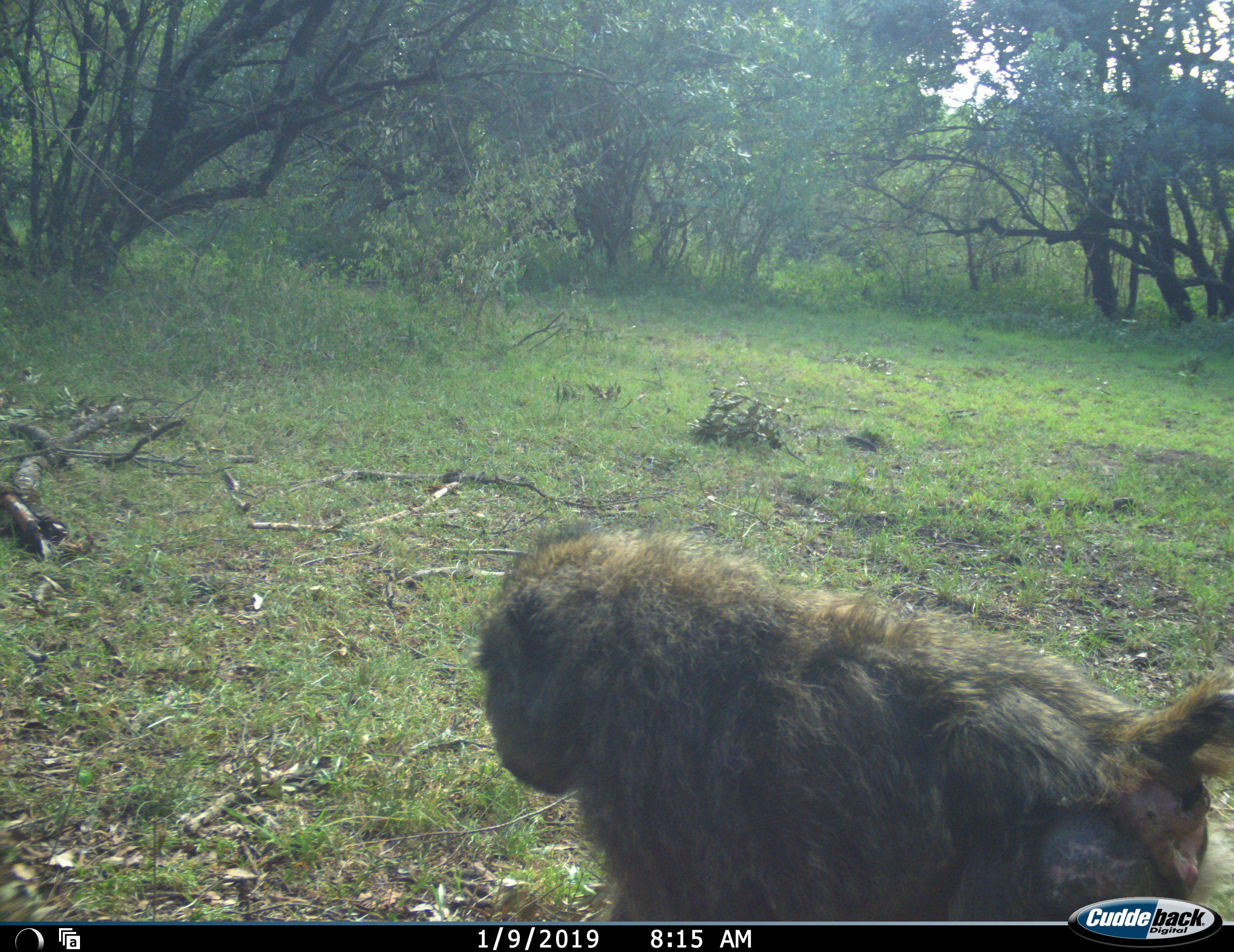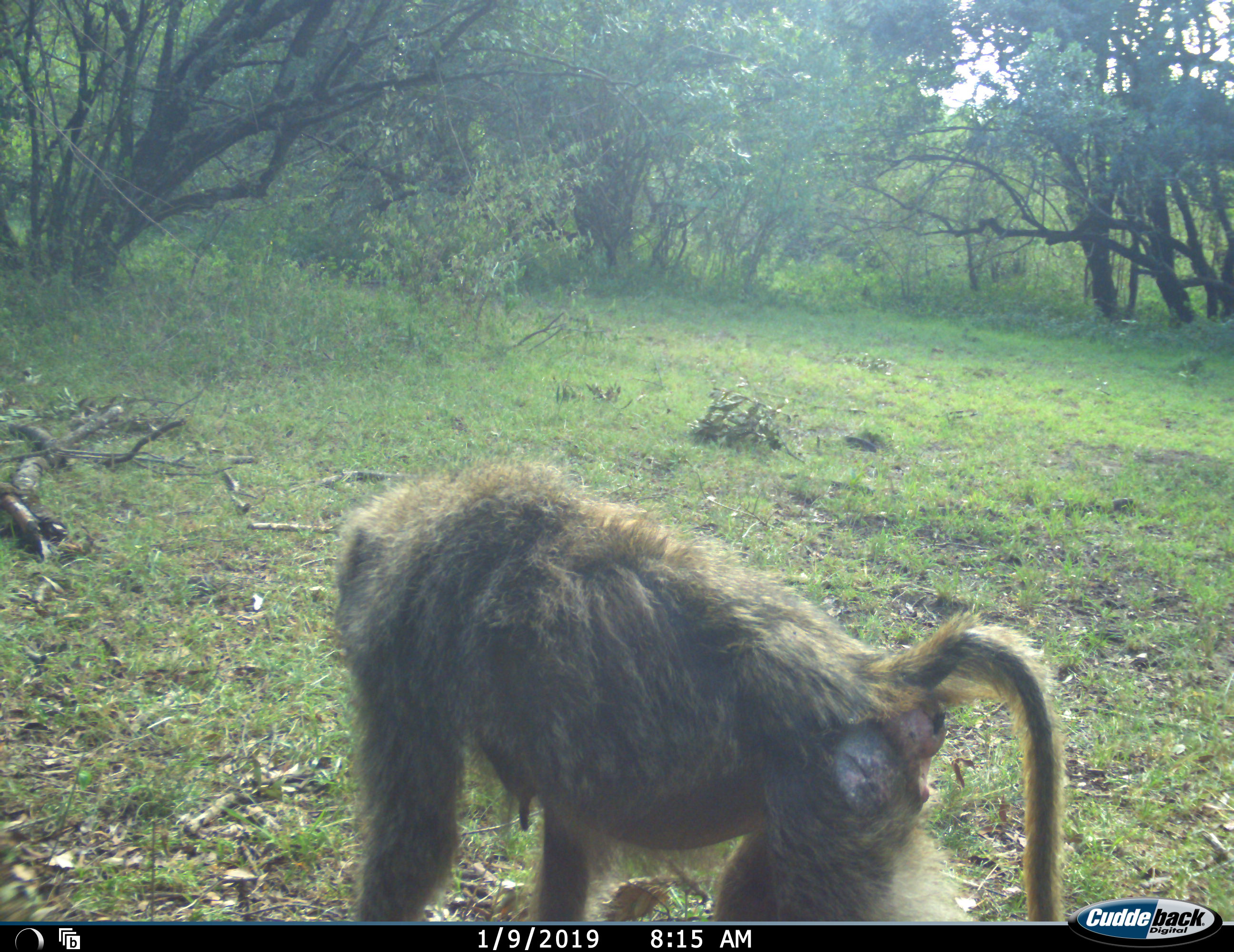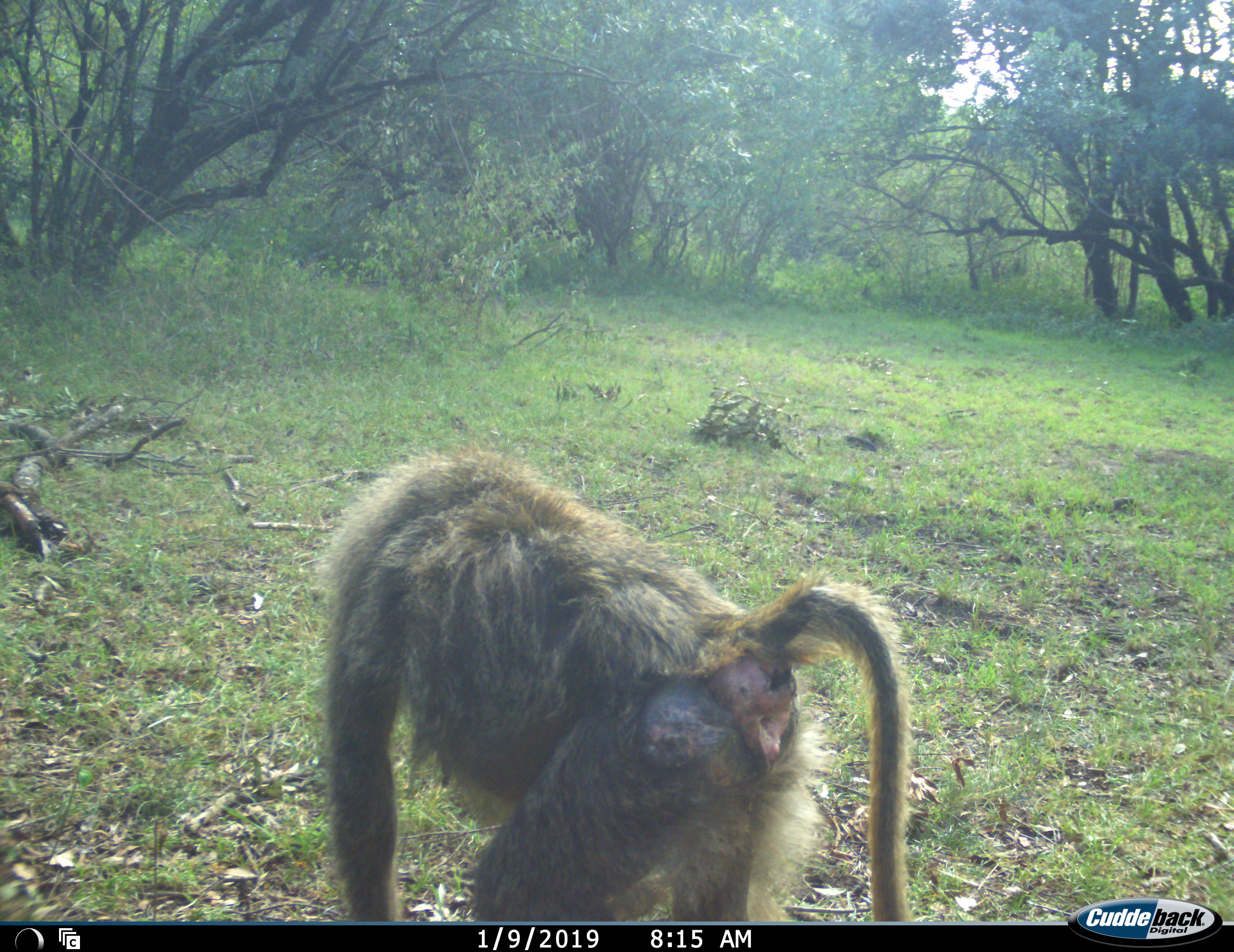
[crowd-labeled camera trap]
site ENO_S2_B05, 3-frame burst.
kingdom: Animalia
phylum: Chordata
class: Mammalia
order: Primates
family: Cercopithecidae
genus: Papio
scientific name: Papio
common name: baboon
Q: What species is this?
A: Baboon (Papio).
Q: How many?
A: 1.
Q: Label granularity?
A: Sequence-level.